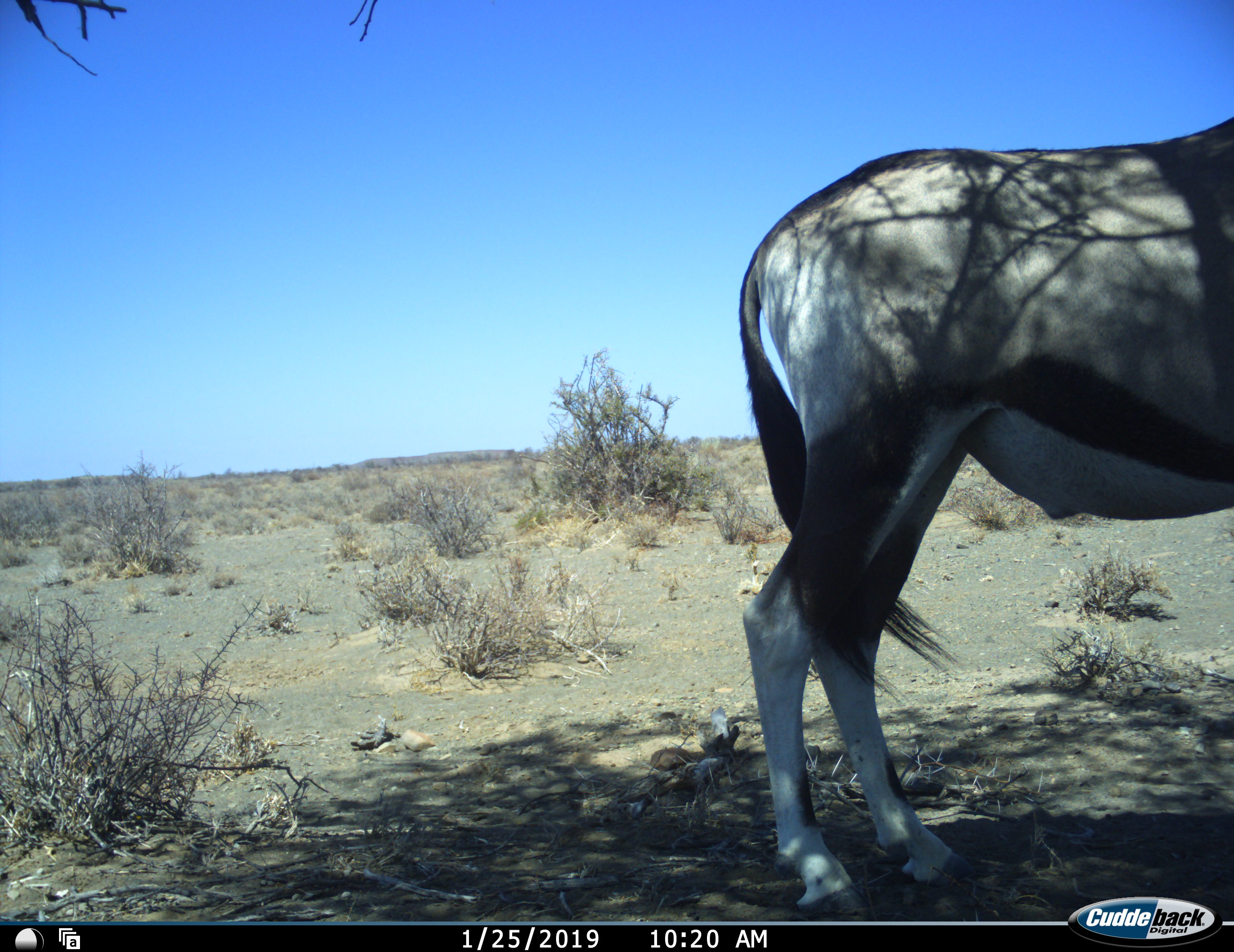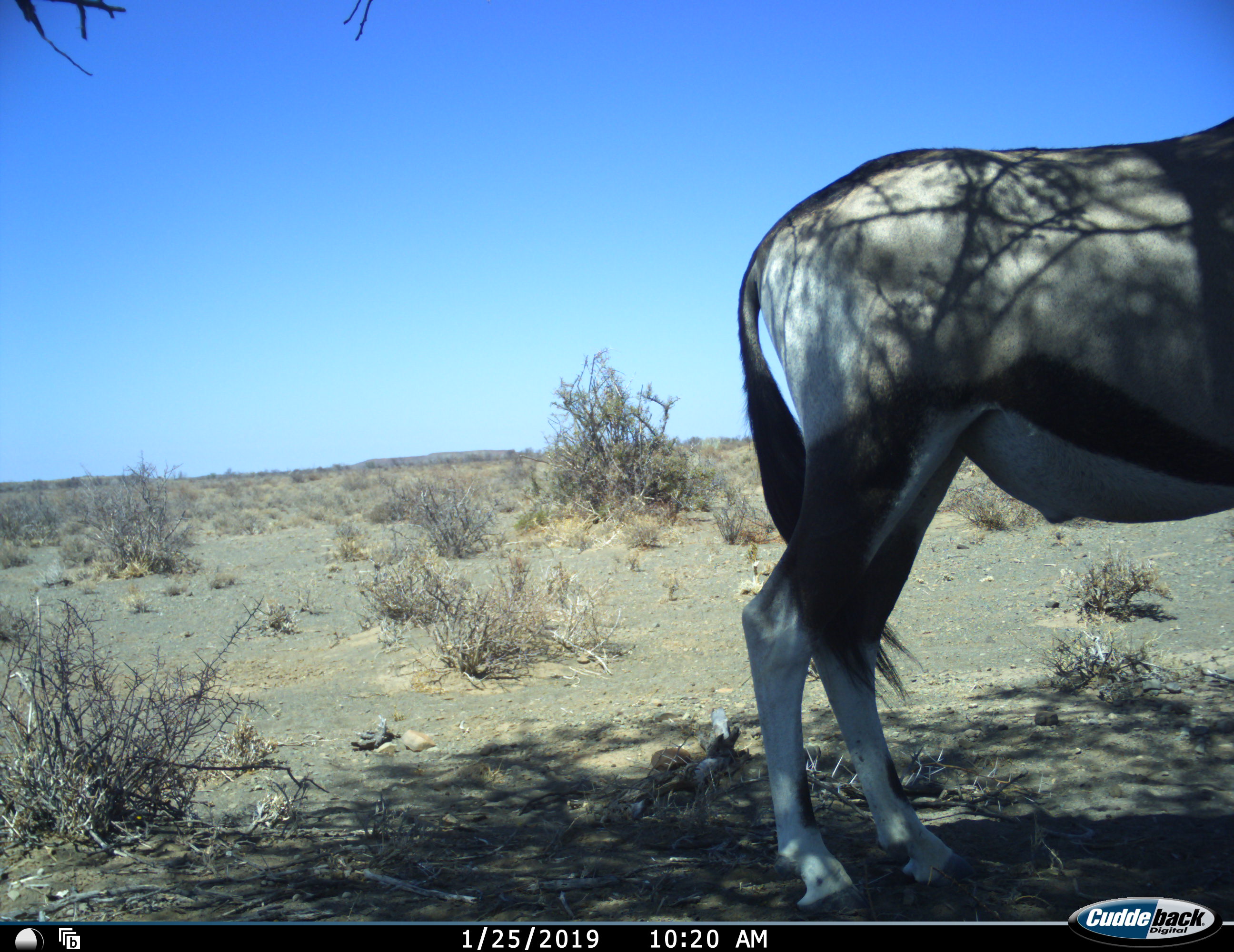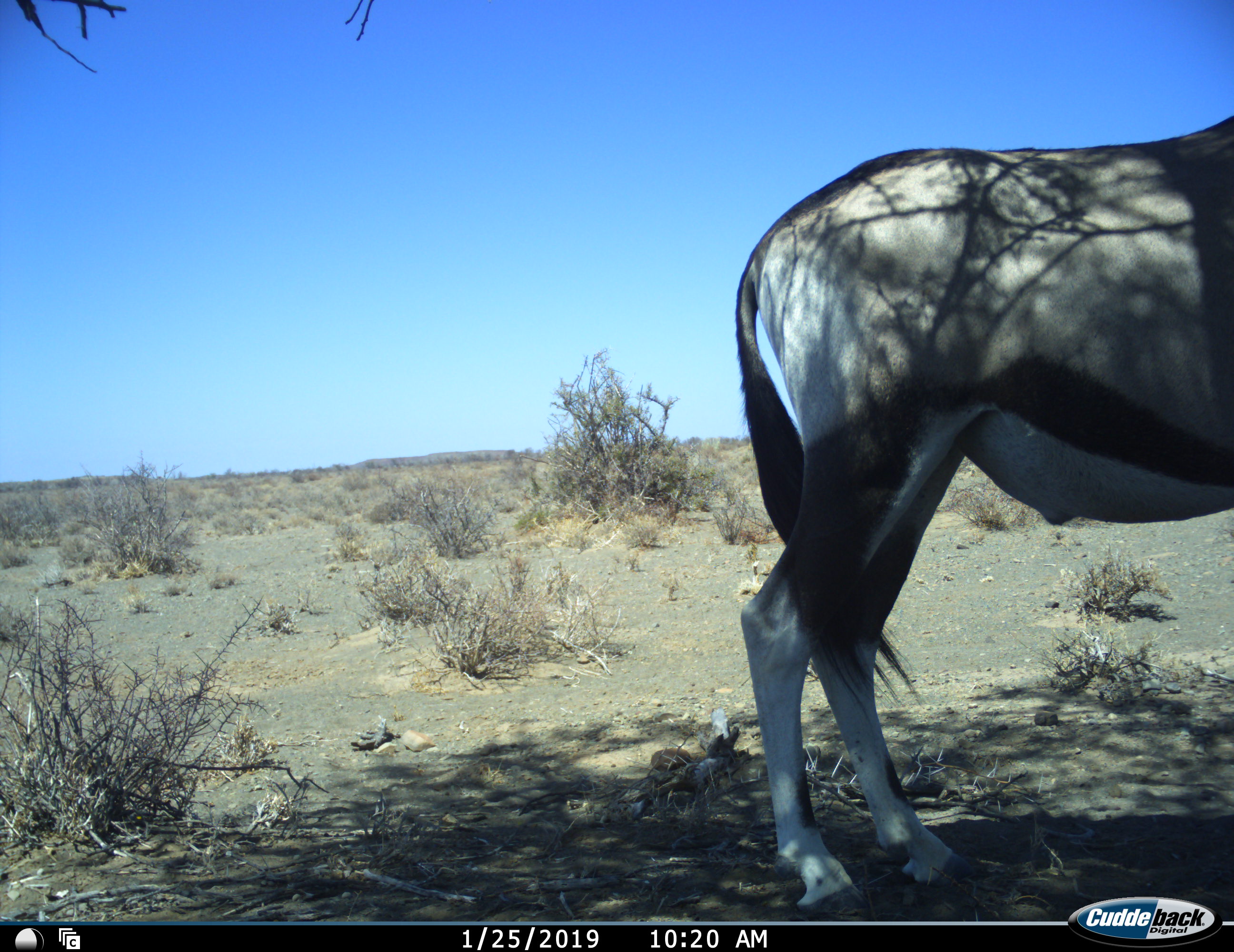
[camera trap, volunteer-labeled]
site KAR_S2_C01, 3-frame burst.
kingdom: Animalia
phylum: Chordata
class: Mammalia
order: Artiodactyla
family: Bovidae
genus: Oryx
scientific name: Oryx gazella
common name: gemsbok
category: oryx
Oryx (gemsbok) (Oryx gazella), count 1. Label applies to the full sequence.